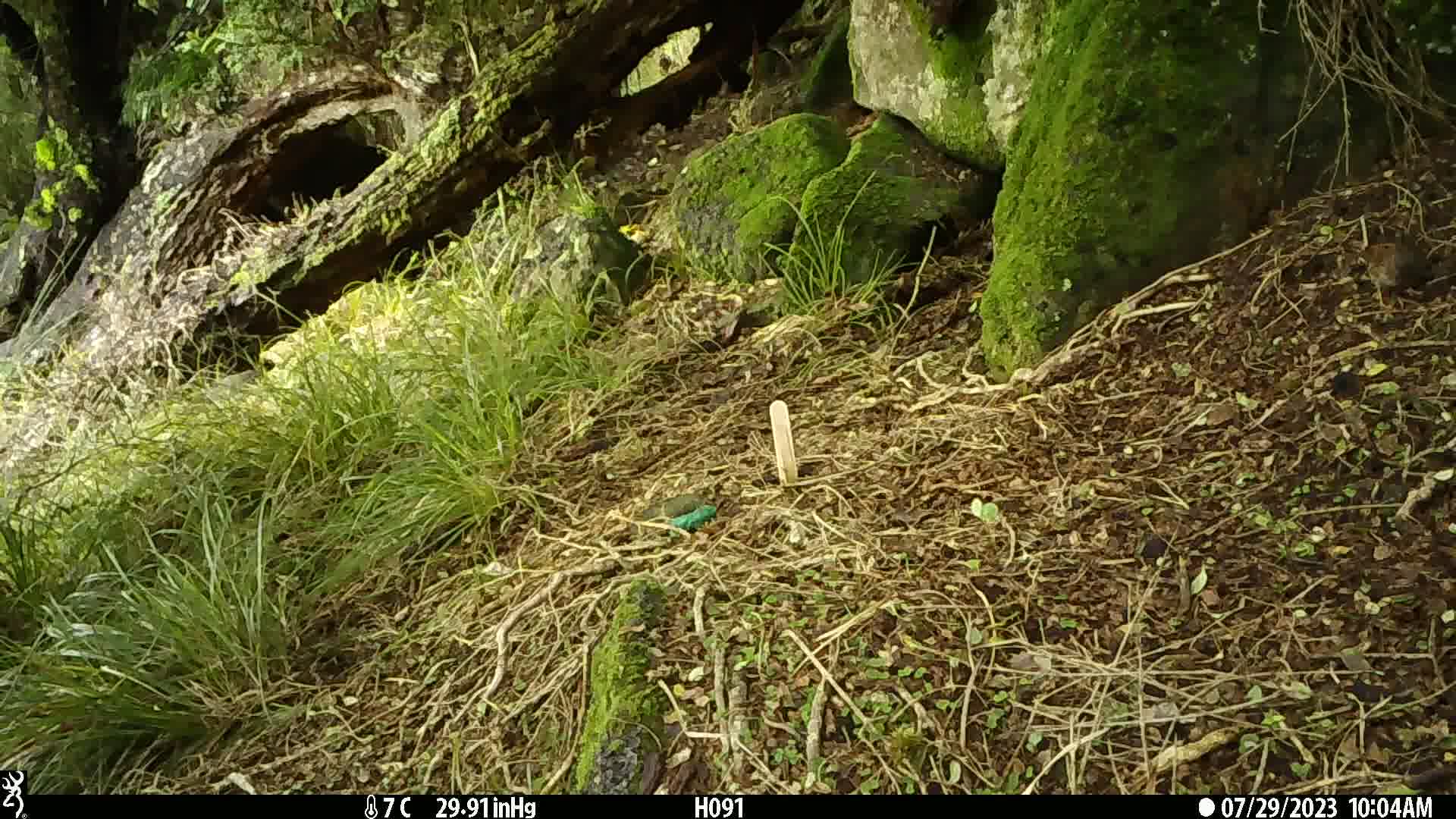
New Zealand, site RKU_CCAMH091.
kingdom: Animalia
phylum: Chordata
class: Aves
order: Passeriformes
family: Prunellidae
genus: Prunella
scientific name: Prunella modularis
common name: dunnock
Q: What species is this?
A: Dunnock (Prunella modularis).